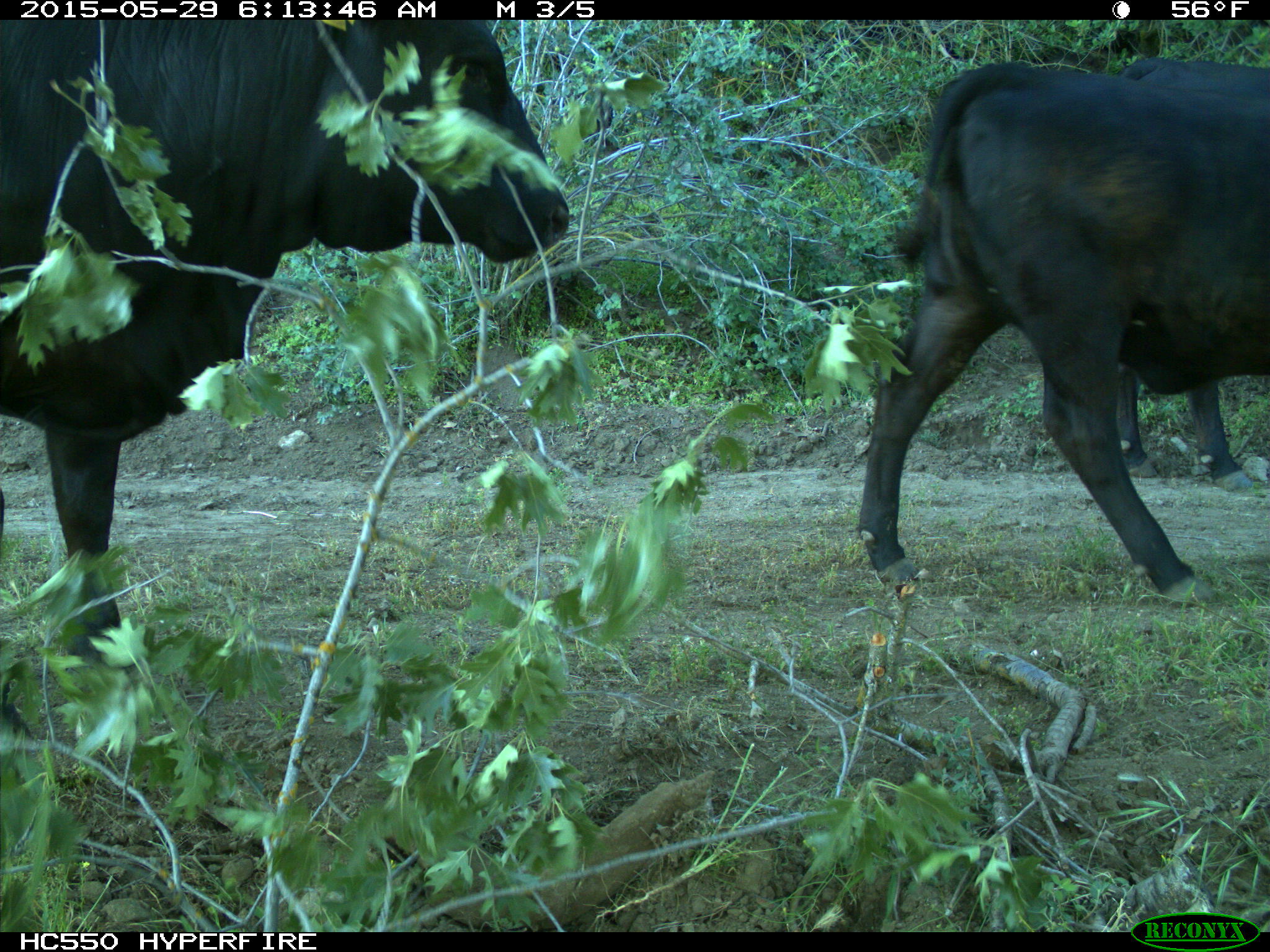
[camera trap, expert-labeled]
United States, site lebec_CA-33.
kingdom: Animalia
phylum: Chordata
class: Mammalia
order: Artiodactyla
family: Bovidae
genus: Bos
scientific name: Bos taurus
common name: domestic cow